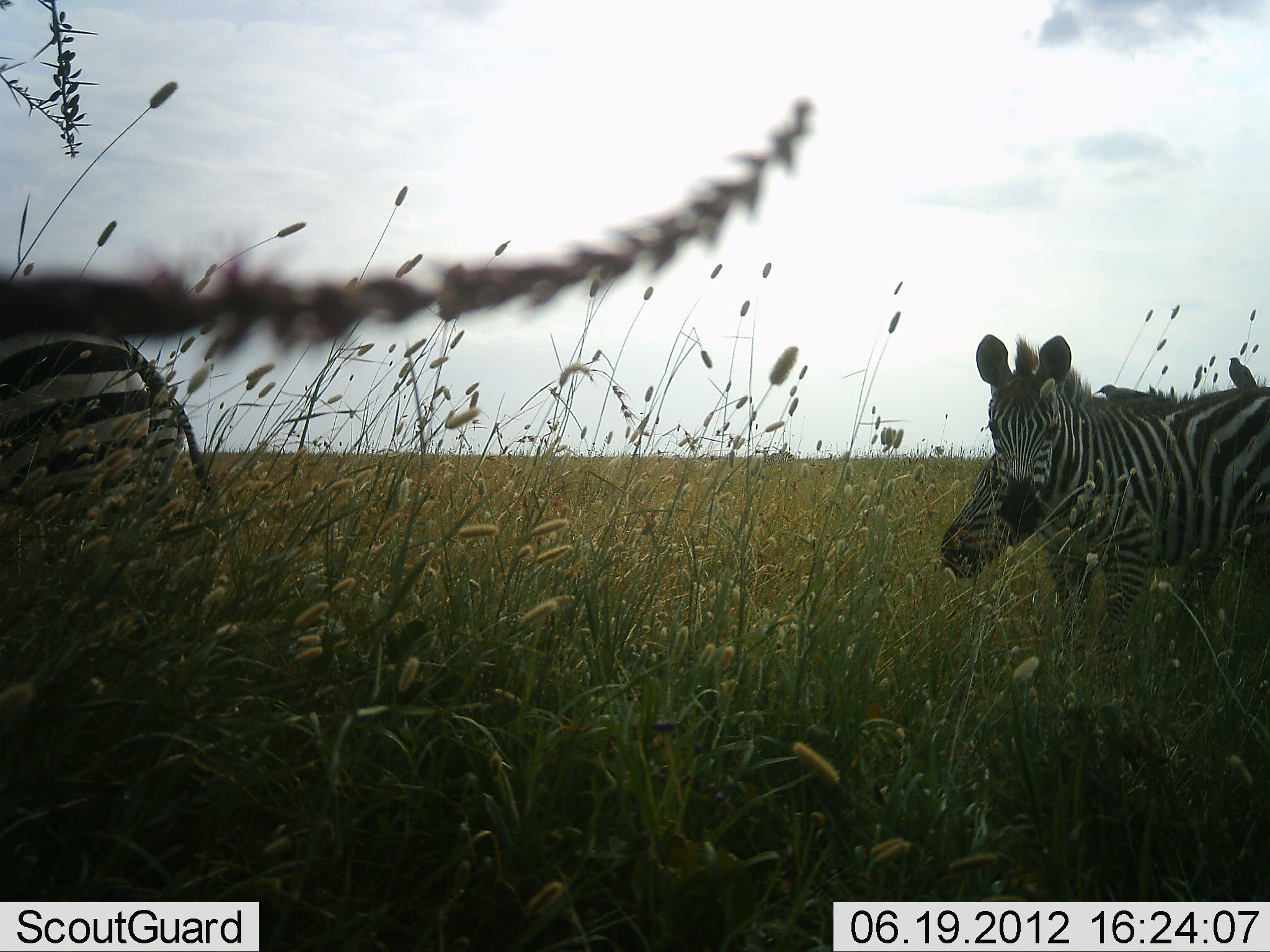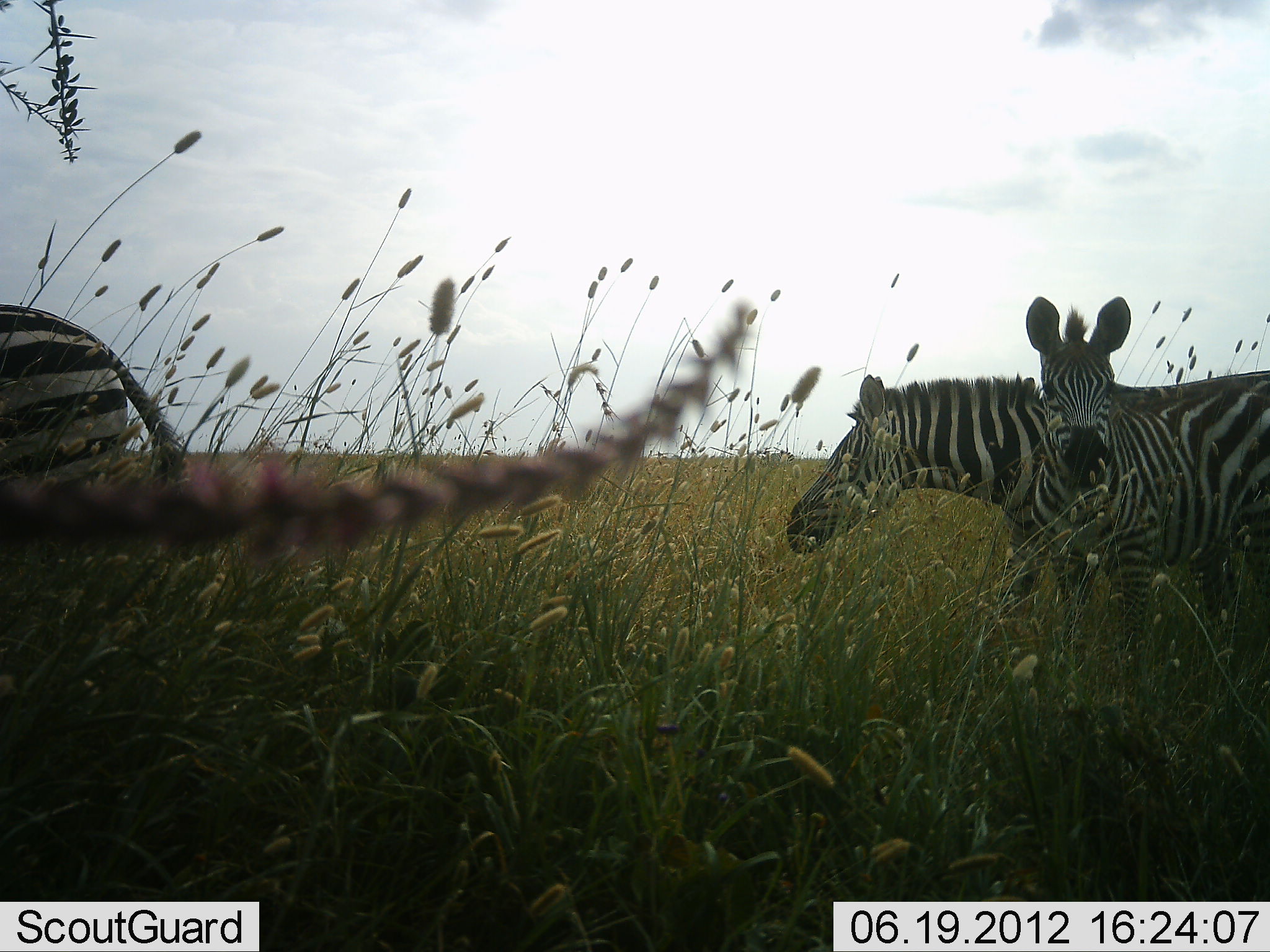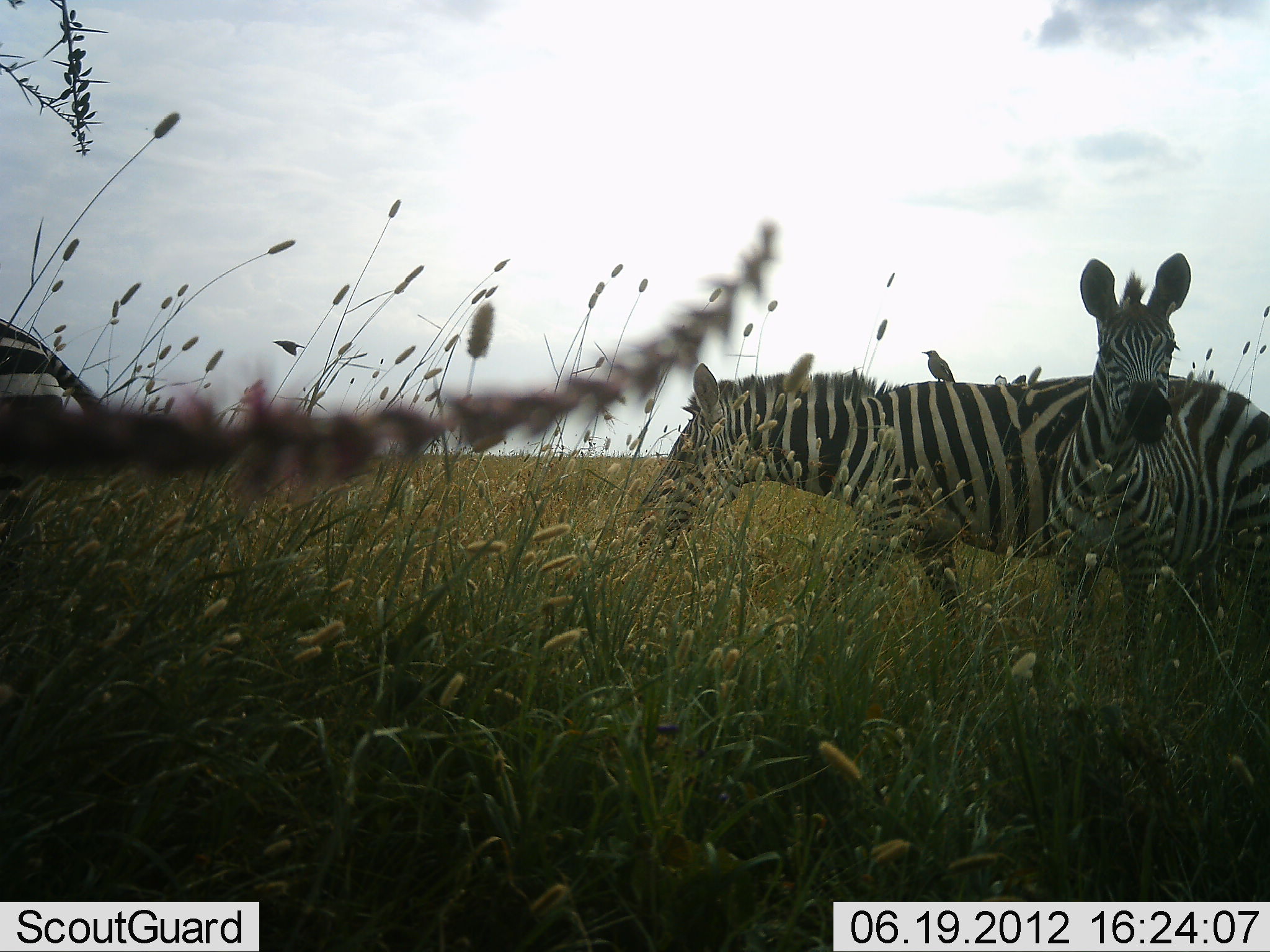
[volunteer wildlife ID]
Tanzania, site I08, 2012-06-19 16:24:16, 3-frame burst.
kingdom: Animalia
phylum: Chordata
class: Mammalia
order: Perissodactyla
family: Equidae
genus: Equus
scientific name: Equus quagga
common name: plains zebra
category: zebra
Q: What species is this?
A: Zebra (plains zebra) (Equus quagga).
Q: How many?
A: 3.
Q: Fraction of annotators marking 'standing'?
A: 50%.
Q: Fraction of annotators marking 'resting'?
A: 0%.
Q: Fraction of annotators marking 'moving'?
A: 89%.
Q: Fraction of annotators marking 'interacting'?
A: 0%.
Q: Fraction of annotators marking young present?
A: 17%.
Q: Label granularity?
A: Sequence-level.